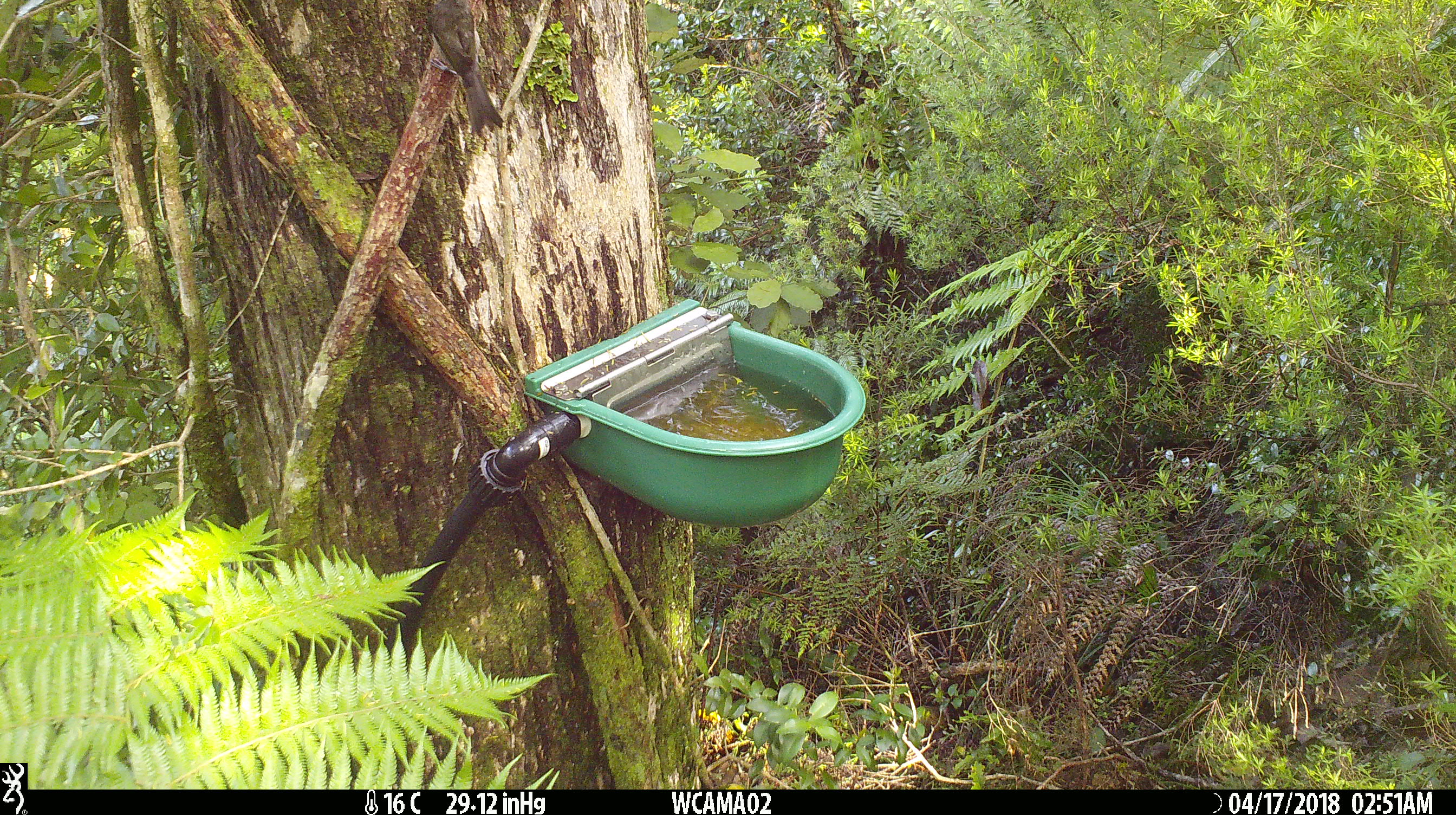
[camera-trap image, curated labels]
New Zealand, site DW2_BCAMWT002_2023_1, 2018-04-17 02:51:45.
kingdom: Animalia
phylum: Chordata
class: Aves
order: Passeriformes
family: Meliphagidae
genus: Anthornis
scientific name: Anthornis melanura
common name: new zealand bellbird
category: bellbird